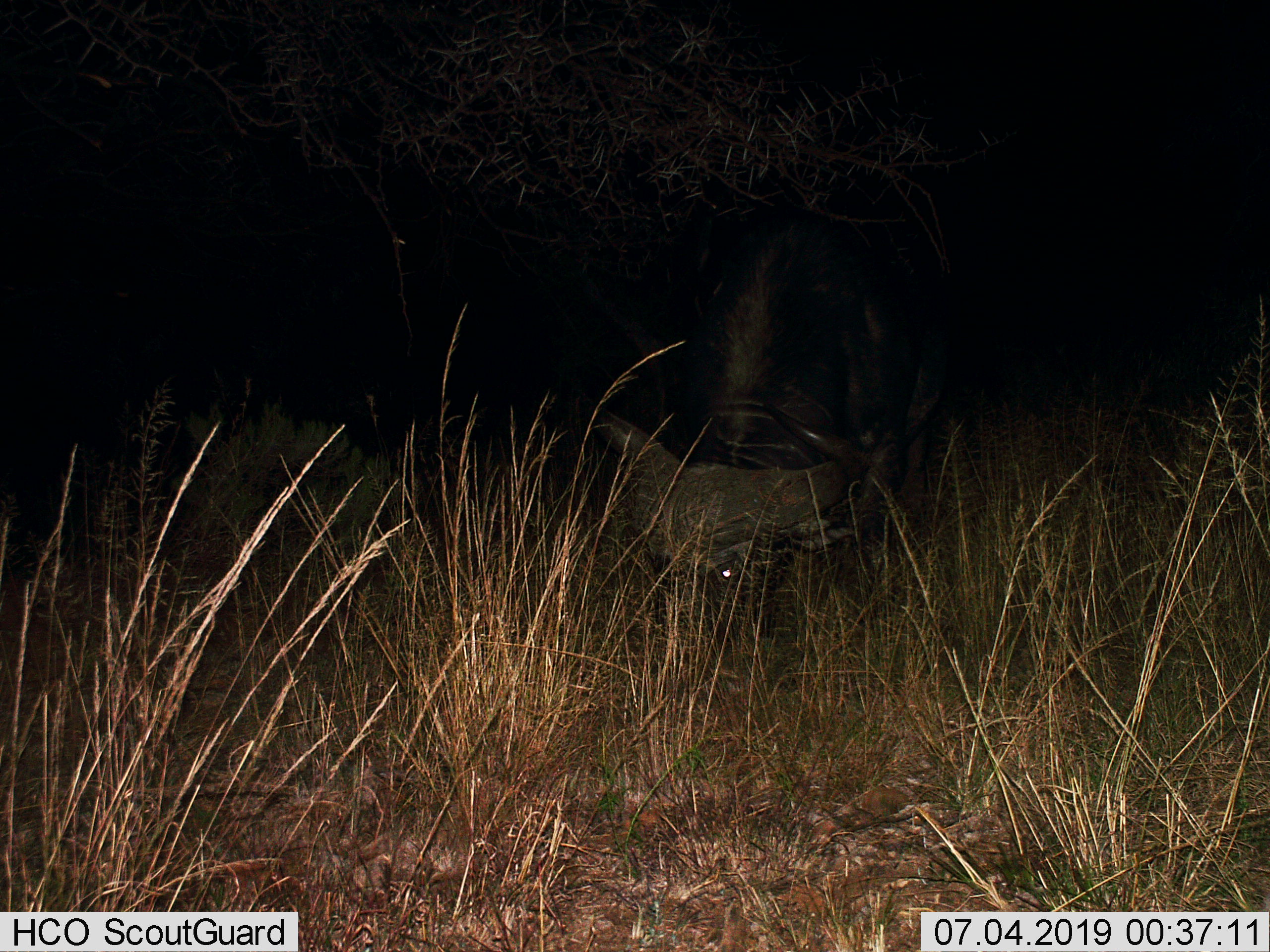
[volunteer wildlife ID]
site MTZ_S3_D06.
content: unidentified animal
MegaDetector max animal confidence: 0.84